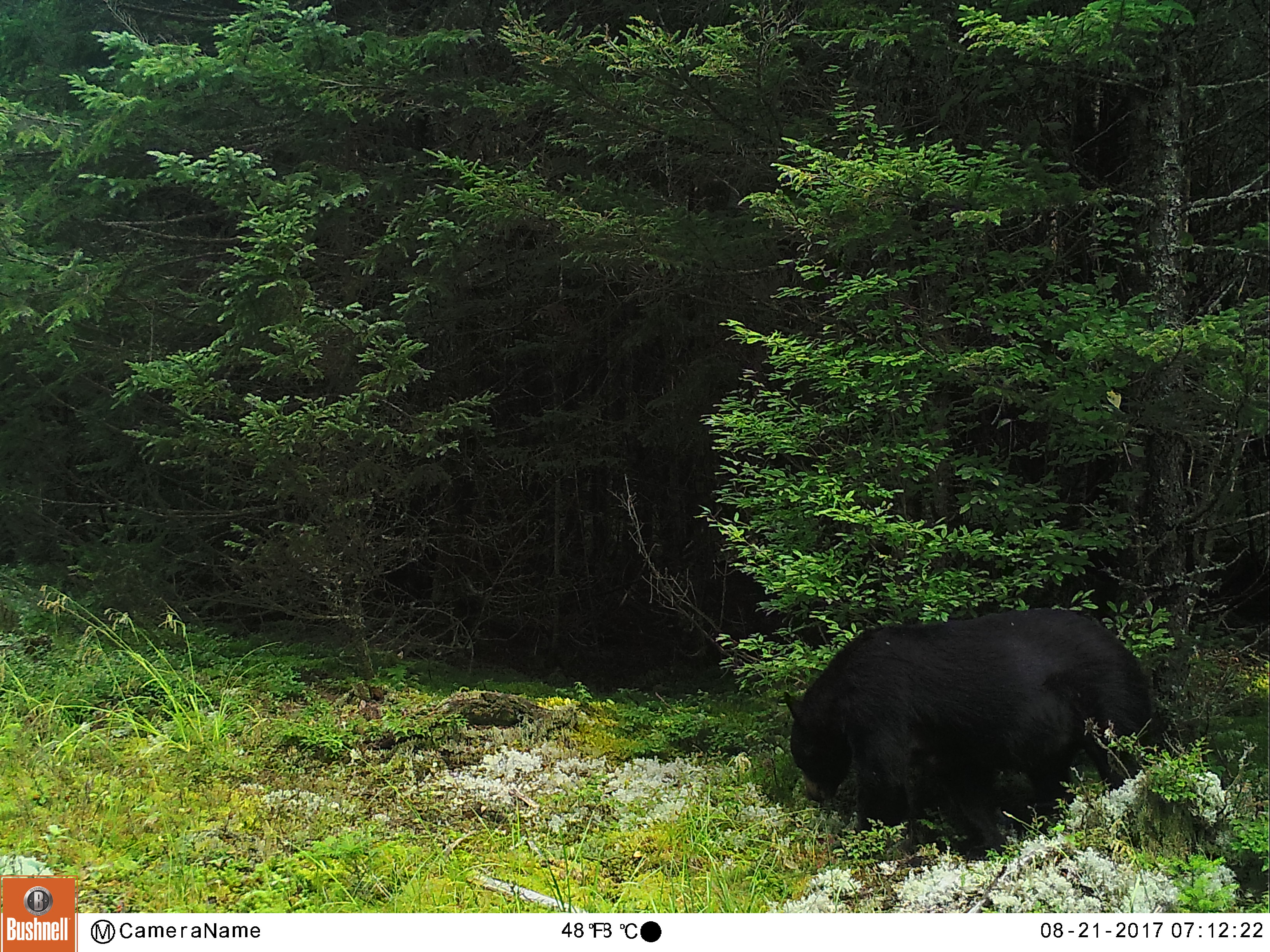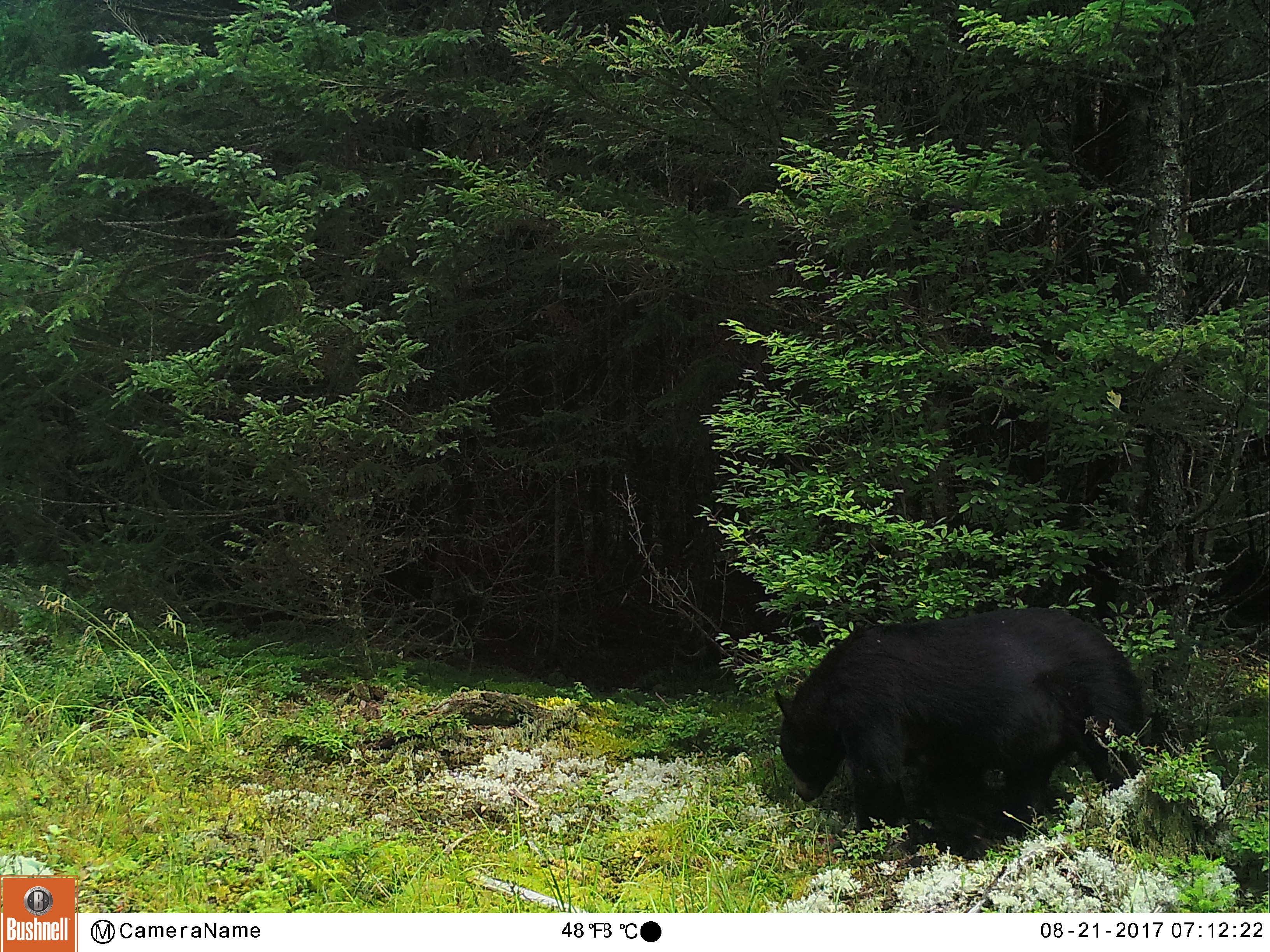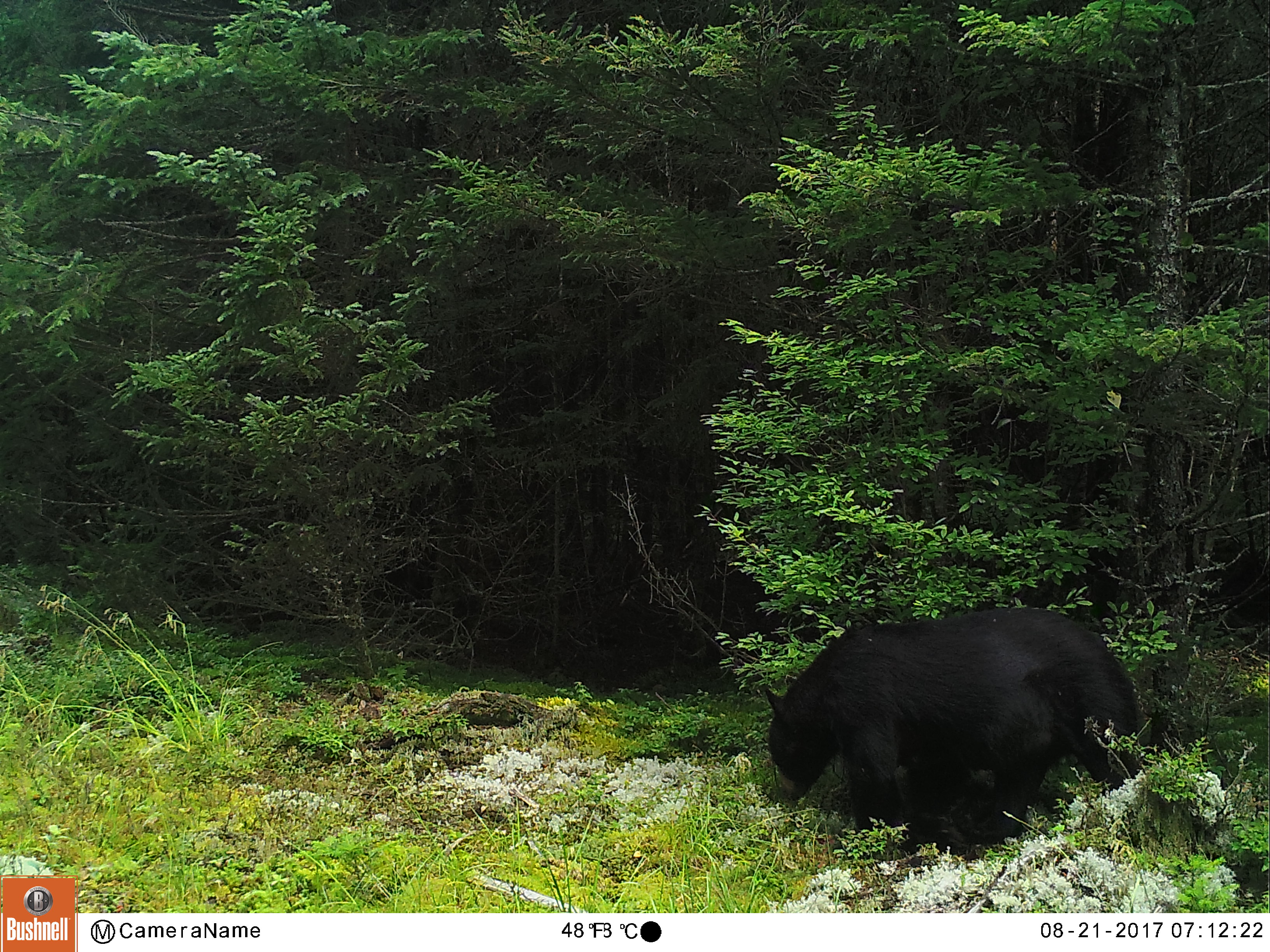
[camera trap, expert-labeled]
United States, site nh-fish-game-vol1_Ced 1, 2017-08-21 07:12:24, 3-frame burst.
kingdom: Animalia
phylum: Chordata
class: Mammalia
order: Carnivora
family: Ursidae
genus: Ursus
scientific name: Ursus americanus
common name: black bear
Black bear (Ursus americanus).